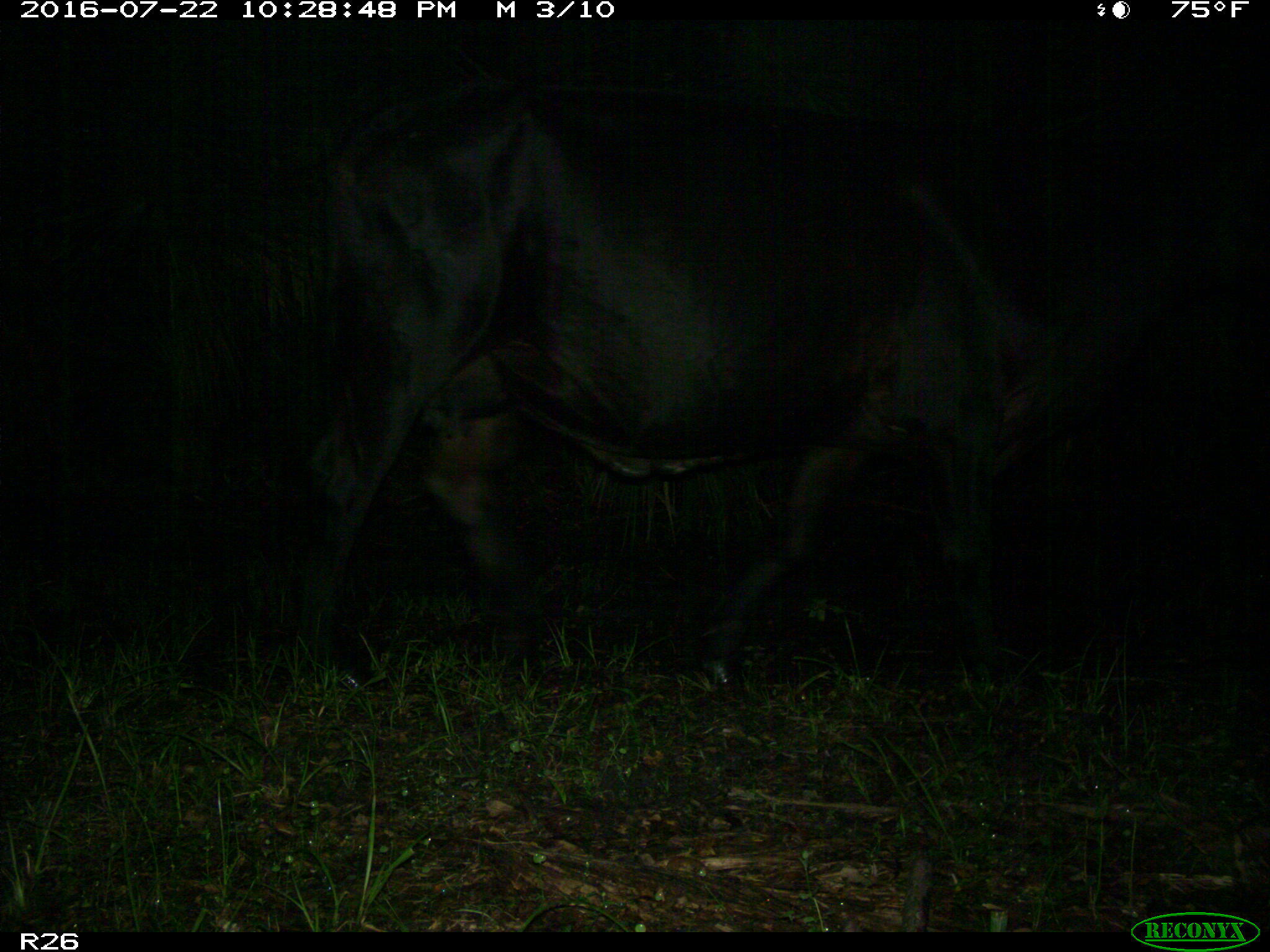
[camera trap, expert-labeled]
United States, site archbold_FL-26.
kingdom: Animalia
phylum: Chordata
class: Mammalia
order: Artiodactyla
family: Bovidae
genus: Bos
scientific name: Bos taurus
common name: domestic cow